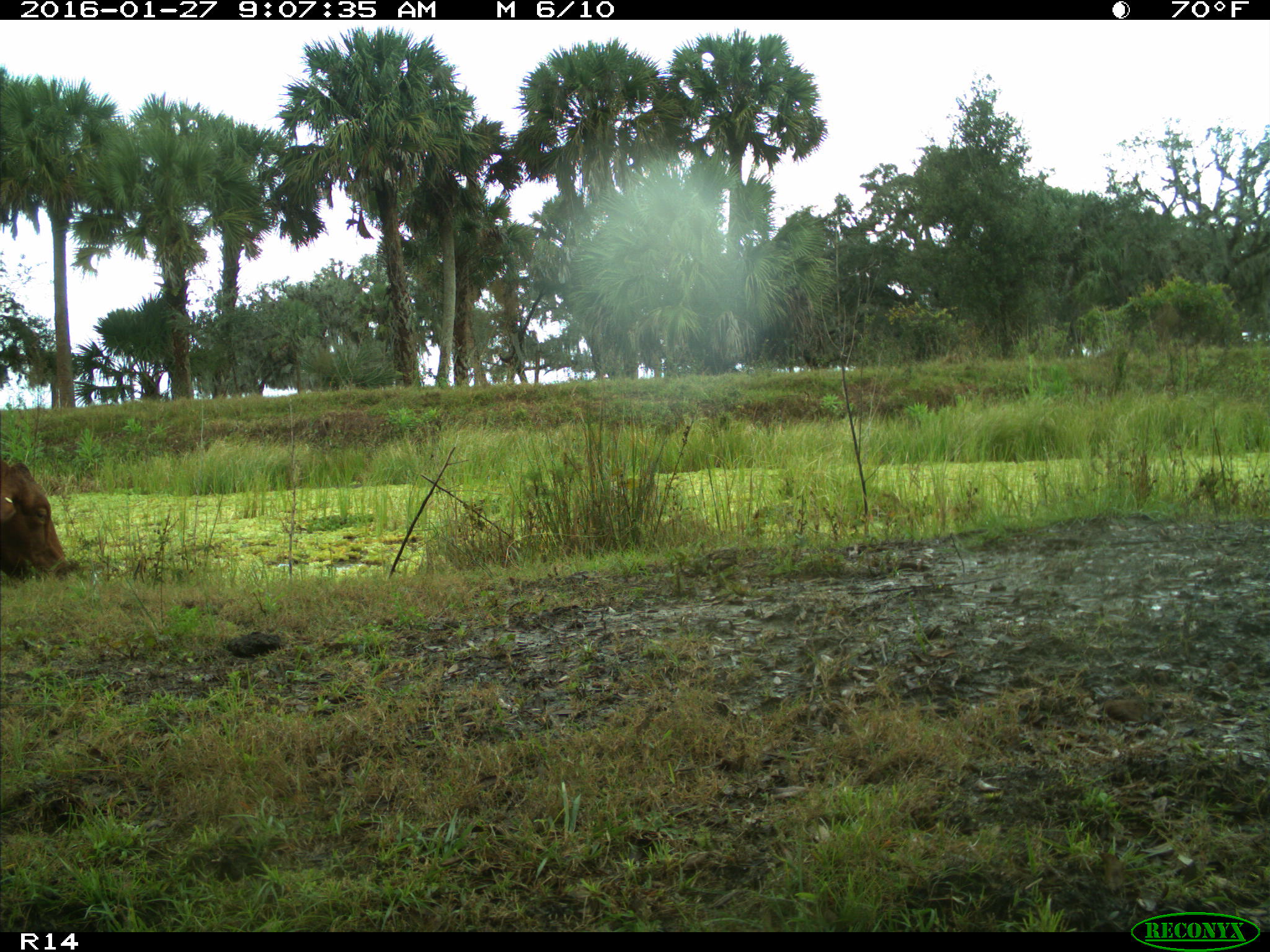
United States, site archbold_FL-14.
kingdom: Animalia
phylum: Chordata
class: Mammalia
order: Artiodactyla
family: Bovidae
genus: Bos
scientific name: Bos taurus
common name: domestic cow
Bos taurus (domestic cow).